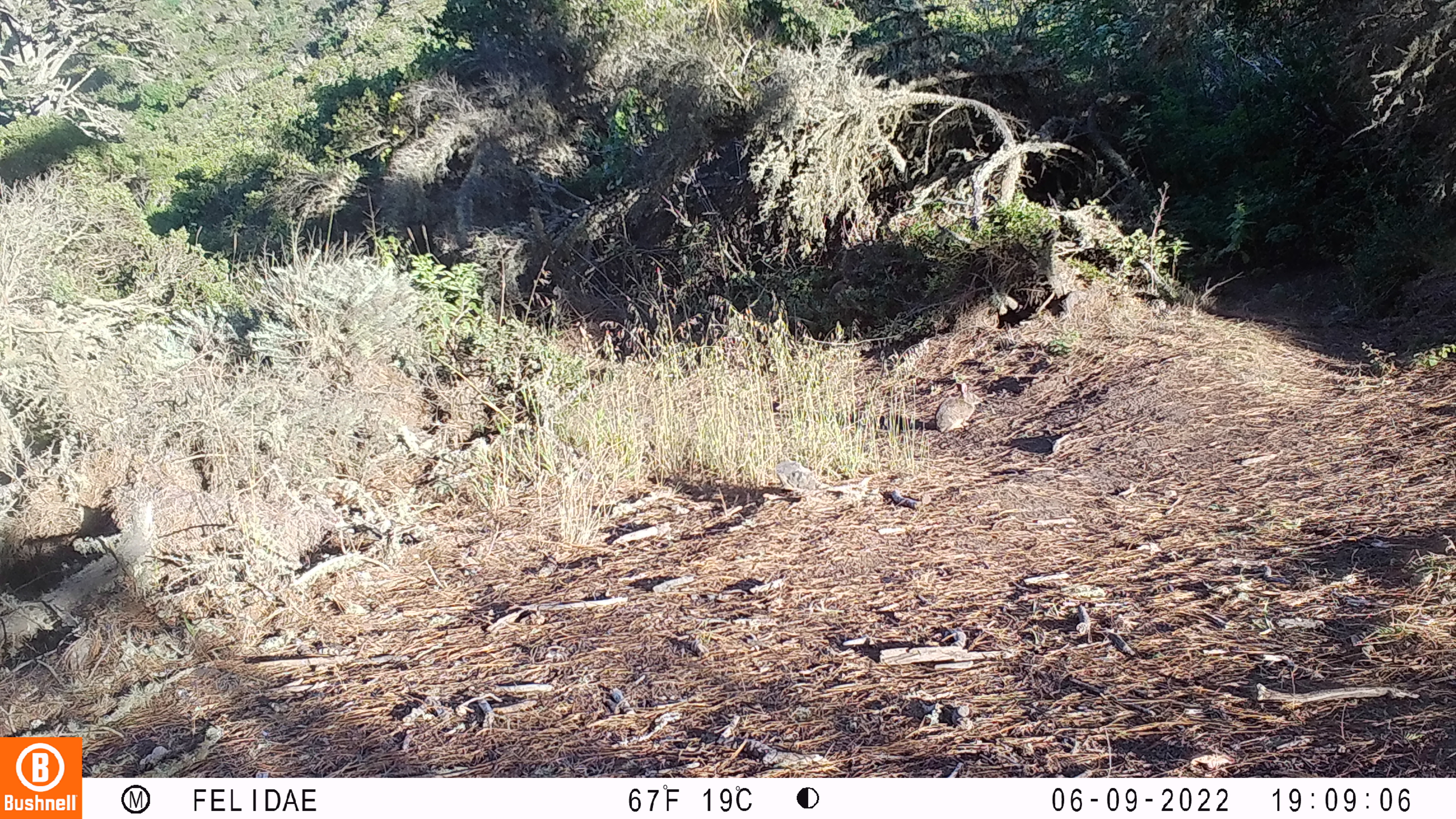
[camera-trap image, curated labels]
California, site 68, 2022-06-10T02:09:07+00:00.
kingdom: Animalia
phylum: Chordata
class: Mammalia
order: Lagomorpha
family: Leporidae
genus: Sylvilagus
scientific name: Sylvilagus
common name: cottontail rabbit